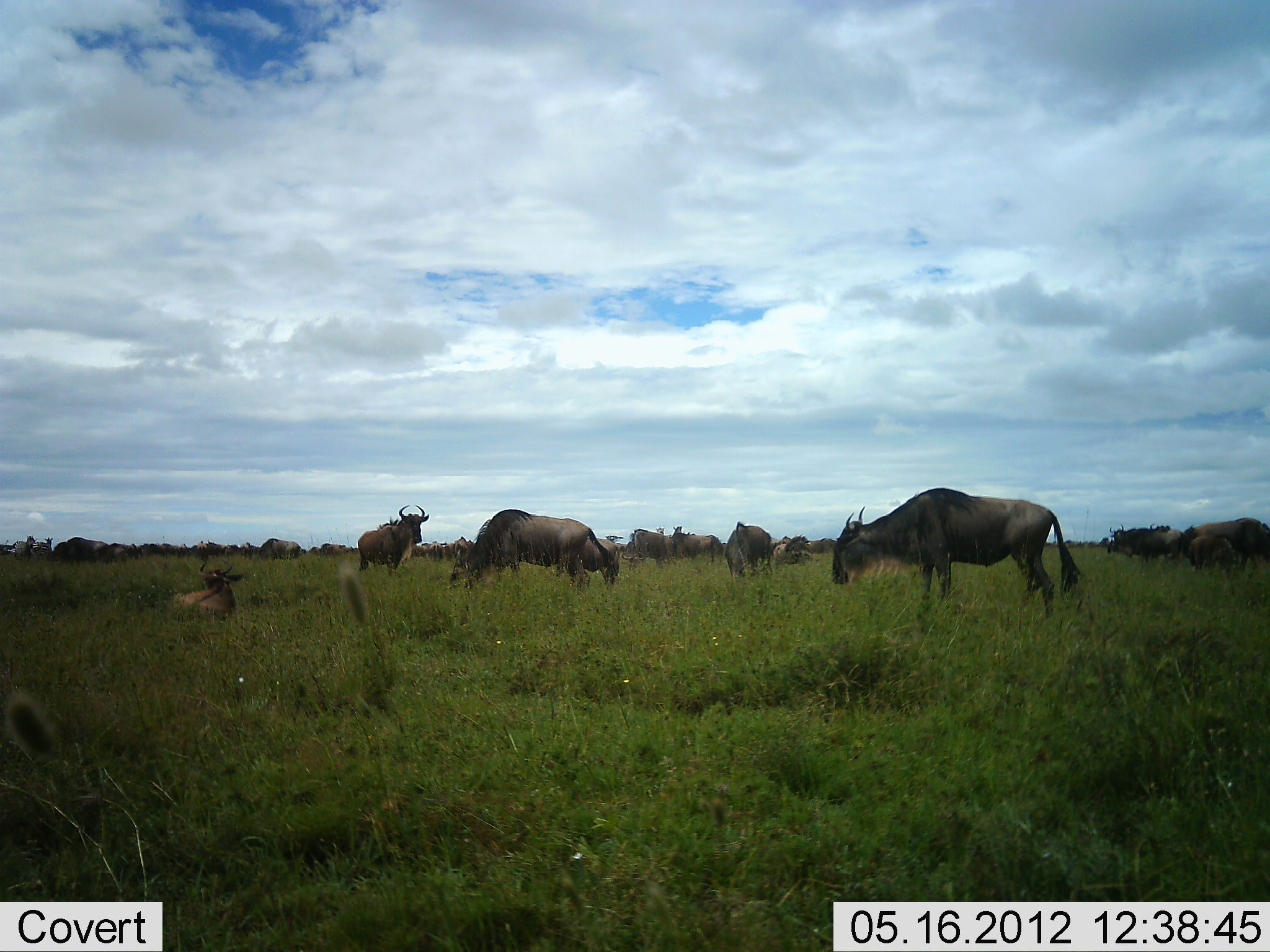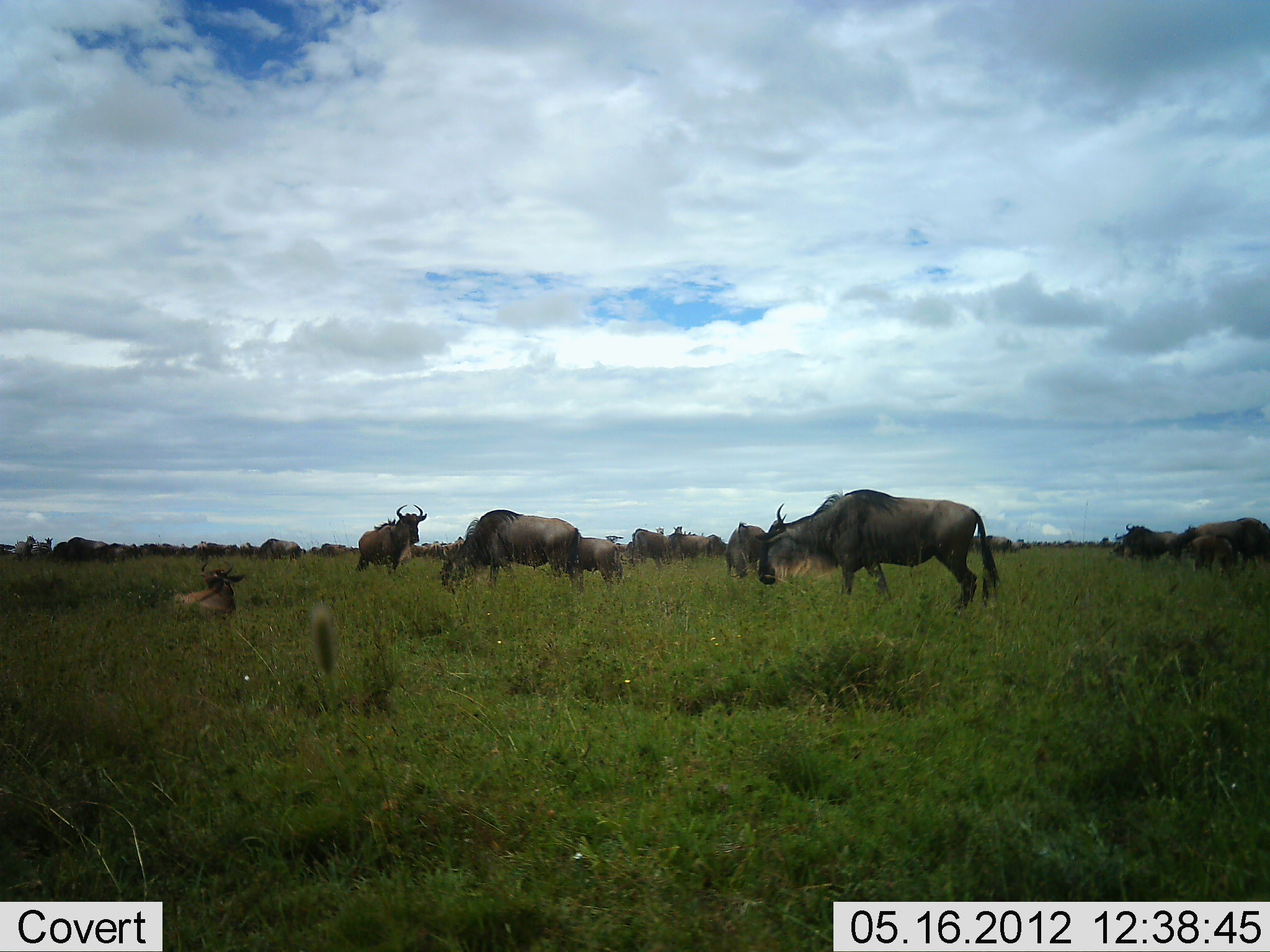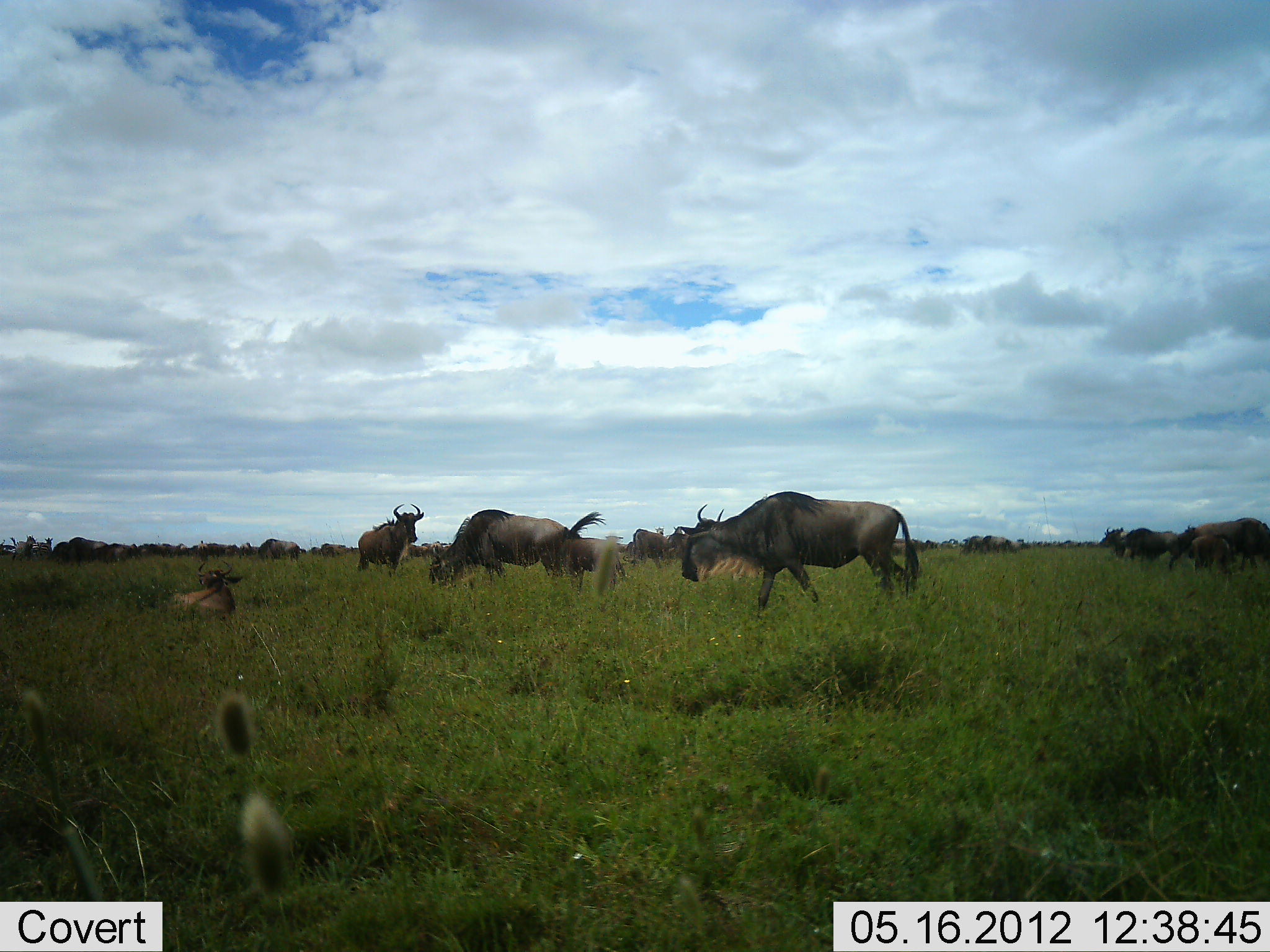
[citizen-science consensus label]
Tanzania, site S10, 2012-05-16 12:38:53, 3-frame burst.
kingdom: Animalia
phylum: Chordata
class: Mammalia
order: Artiodactyla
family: Bovidae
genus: Connochaetes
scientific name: Connochaetes taurinus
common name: blue wildebeest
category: wildebeest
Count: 11-50.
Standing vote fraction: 60%.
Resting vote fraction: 70%.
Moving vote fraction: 60%.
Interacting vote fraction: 10%.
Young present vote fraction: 20%.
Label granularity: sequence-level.